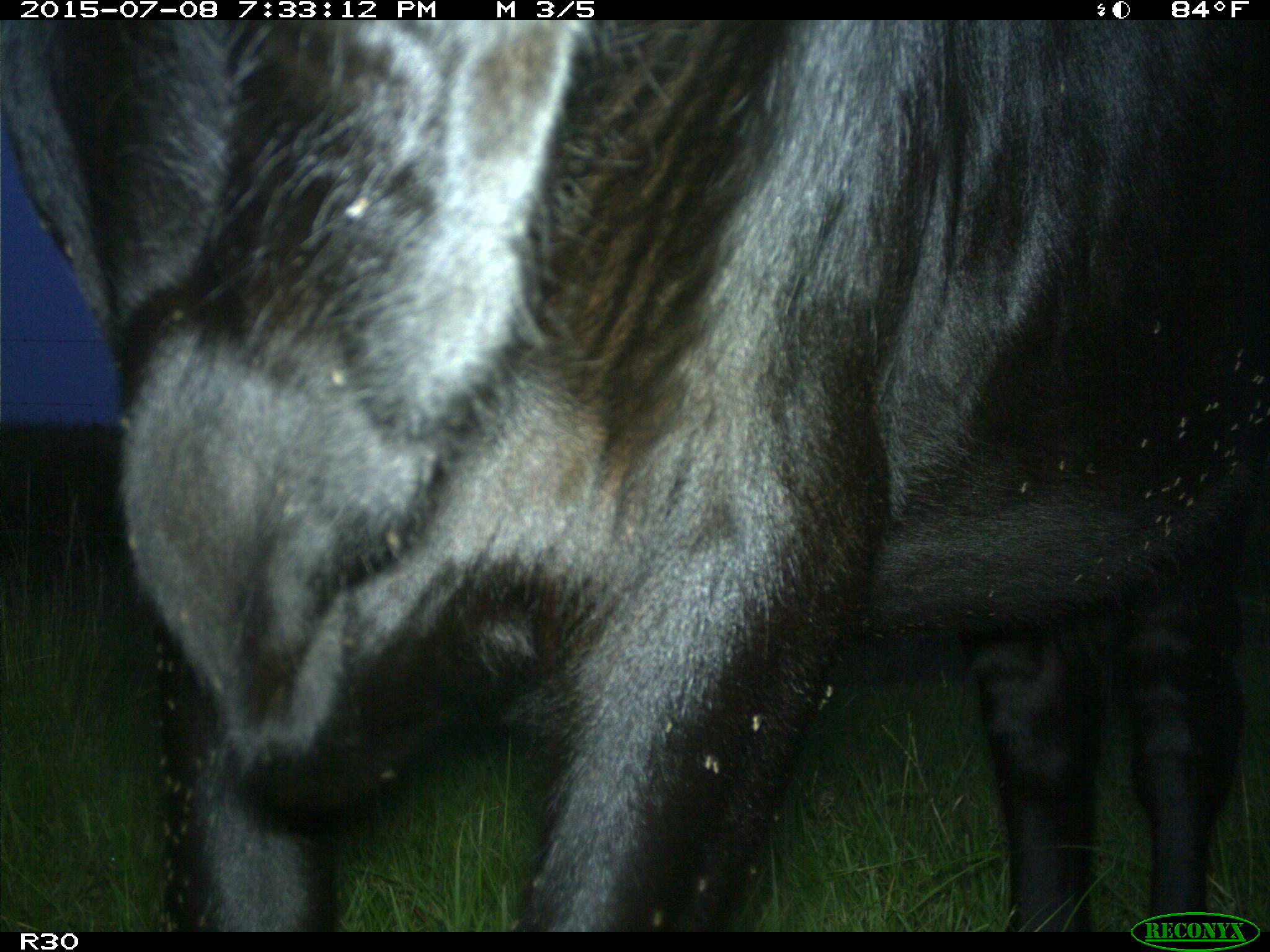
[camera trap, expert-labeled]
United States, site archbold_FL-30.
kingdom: Animalia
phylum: Chordata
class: Mammalia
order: Artiodactyla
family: Bovidae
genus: Bos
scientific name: Bos taurus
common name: domestic cow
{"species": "Bos taurus (domestic cow)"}